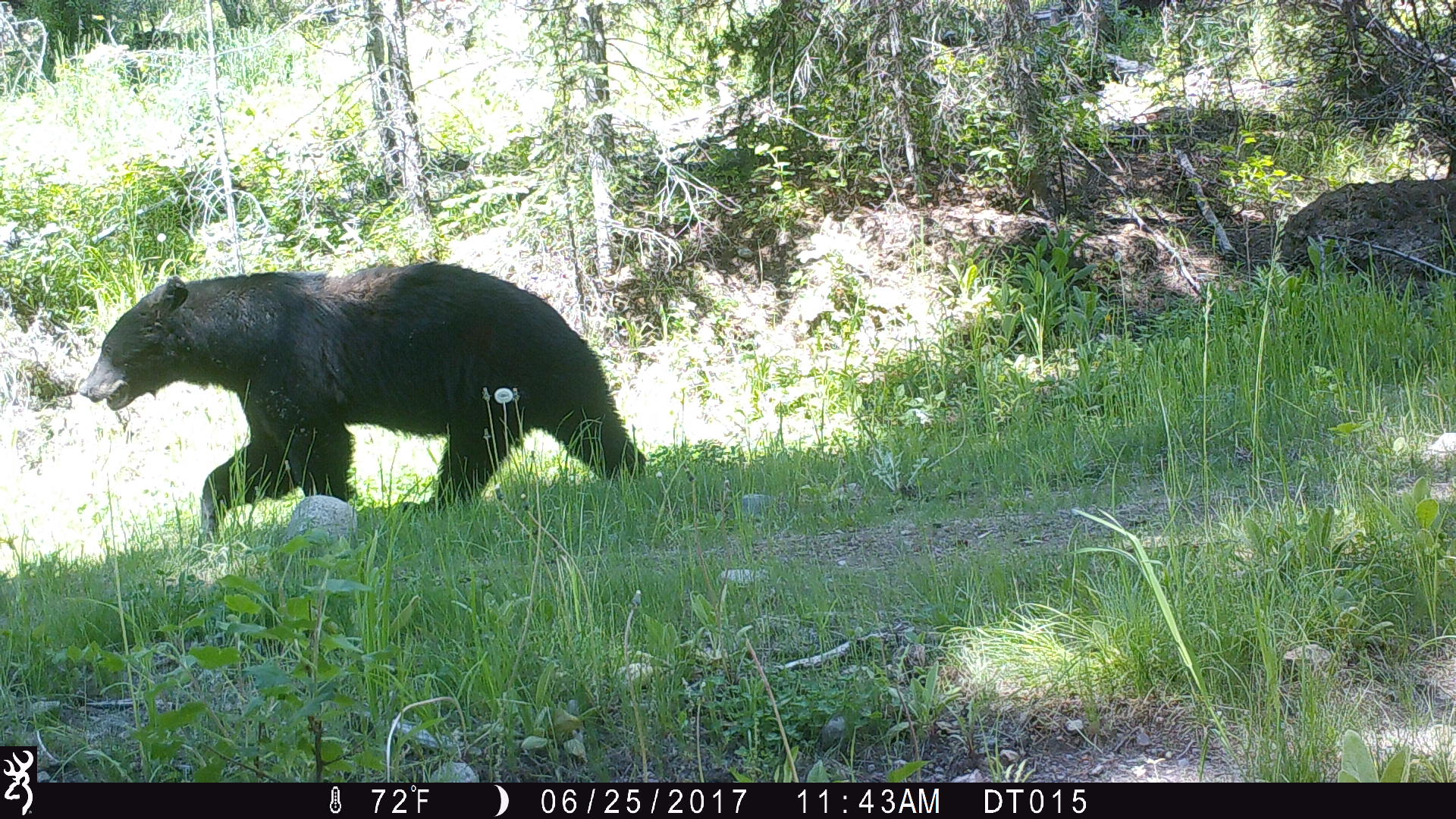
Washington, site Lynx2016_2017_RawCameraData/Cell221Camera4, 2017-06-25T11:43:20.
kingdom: Animalia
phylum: Chordata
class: Mammalia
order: Carnivora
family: Ursidae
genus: Ursus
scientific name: Ursus americanus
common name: american black bear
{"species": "Ursus americanus (american black bear)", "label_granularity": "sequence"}